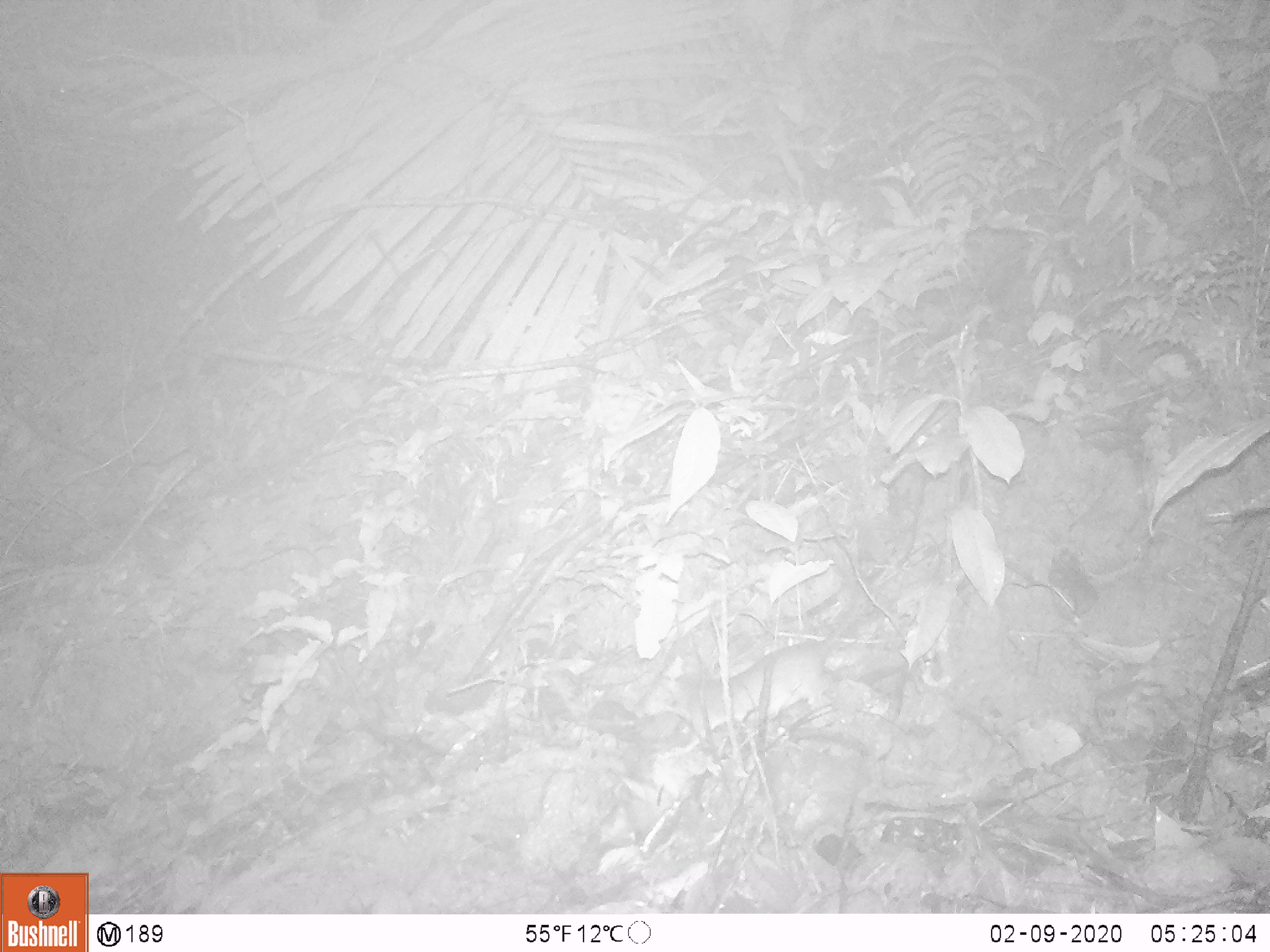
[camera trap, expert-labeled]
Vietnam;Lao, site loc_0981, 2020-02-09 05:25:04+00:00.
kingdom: Animalia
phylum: Chordata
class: Mammalia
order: Rodentia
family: Muridae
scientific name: Muridae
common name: old-world mice and rats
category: unidentified murid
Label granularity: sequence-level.